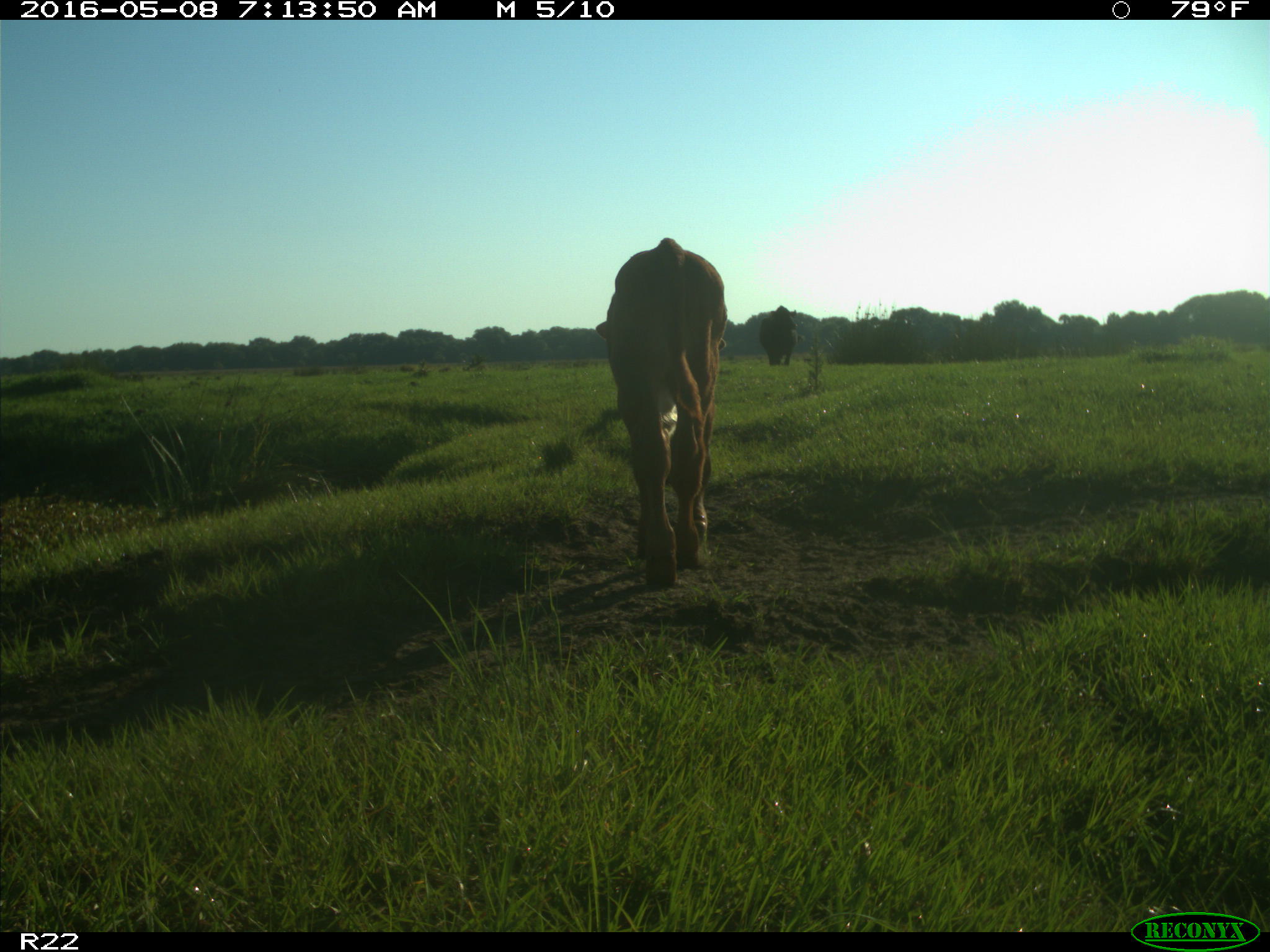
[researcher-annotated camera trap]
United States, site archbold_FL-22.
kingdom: Animalia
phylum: Chordata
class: Mammalia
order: Artiodactyla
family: Bovidae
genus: Bos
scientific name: Bos taurus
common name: domestic cow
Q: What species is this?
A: Bos taurus (domestic cow).